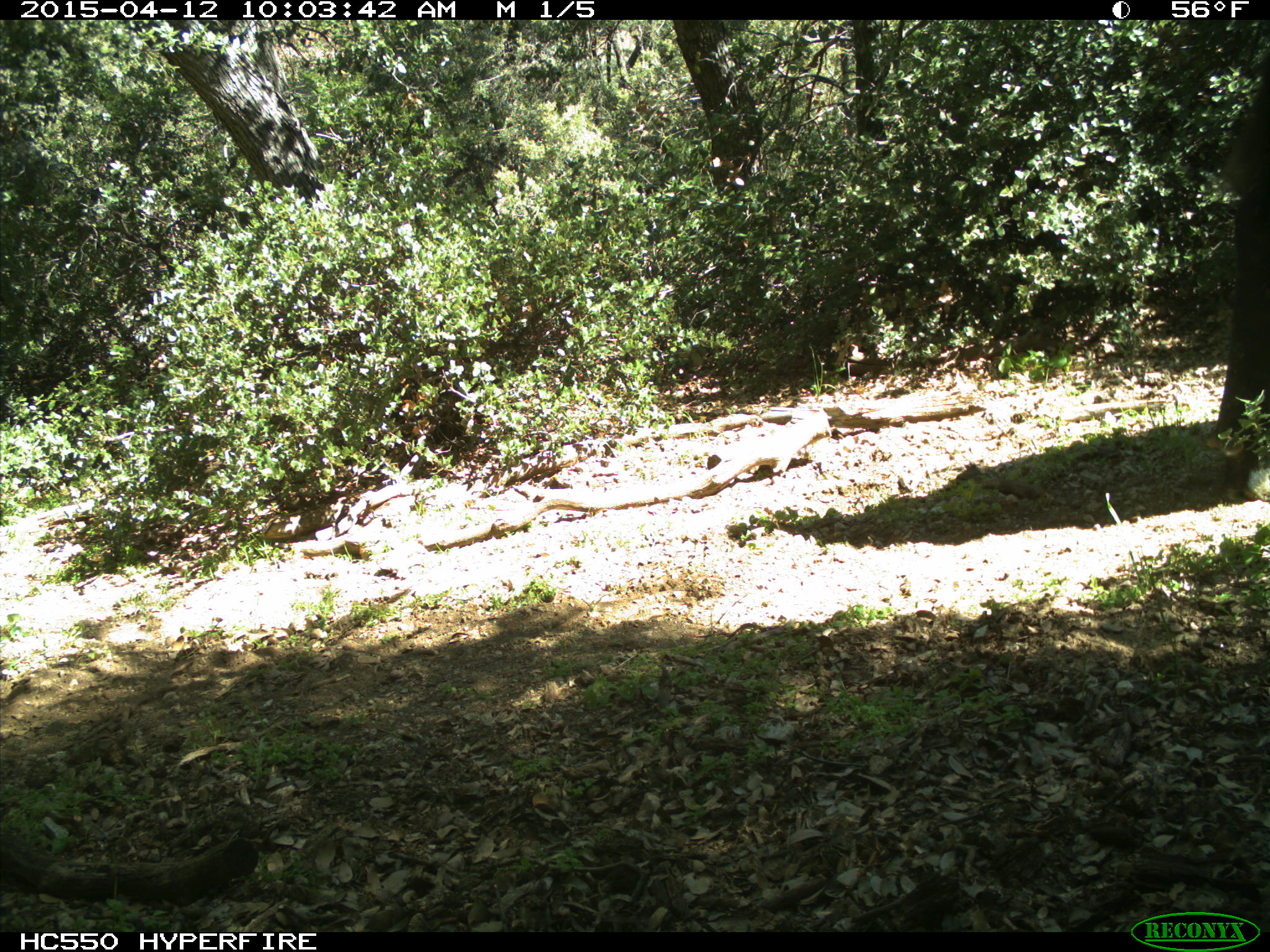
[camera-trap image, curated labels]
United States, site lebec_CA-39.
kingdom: Animalia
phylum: Chordata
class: Mammalia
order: Artiodactyla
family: Bovidae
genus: Bos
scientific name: Bos taurus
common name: domestic cow